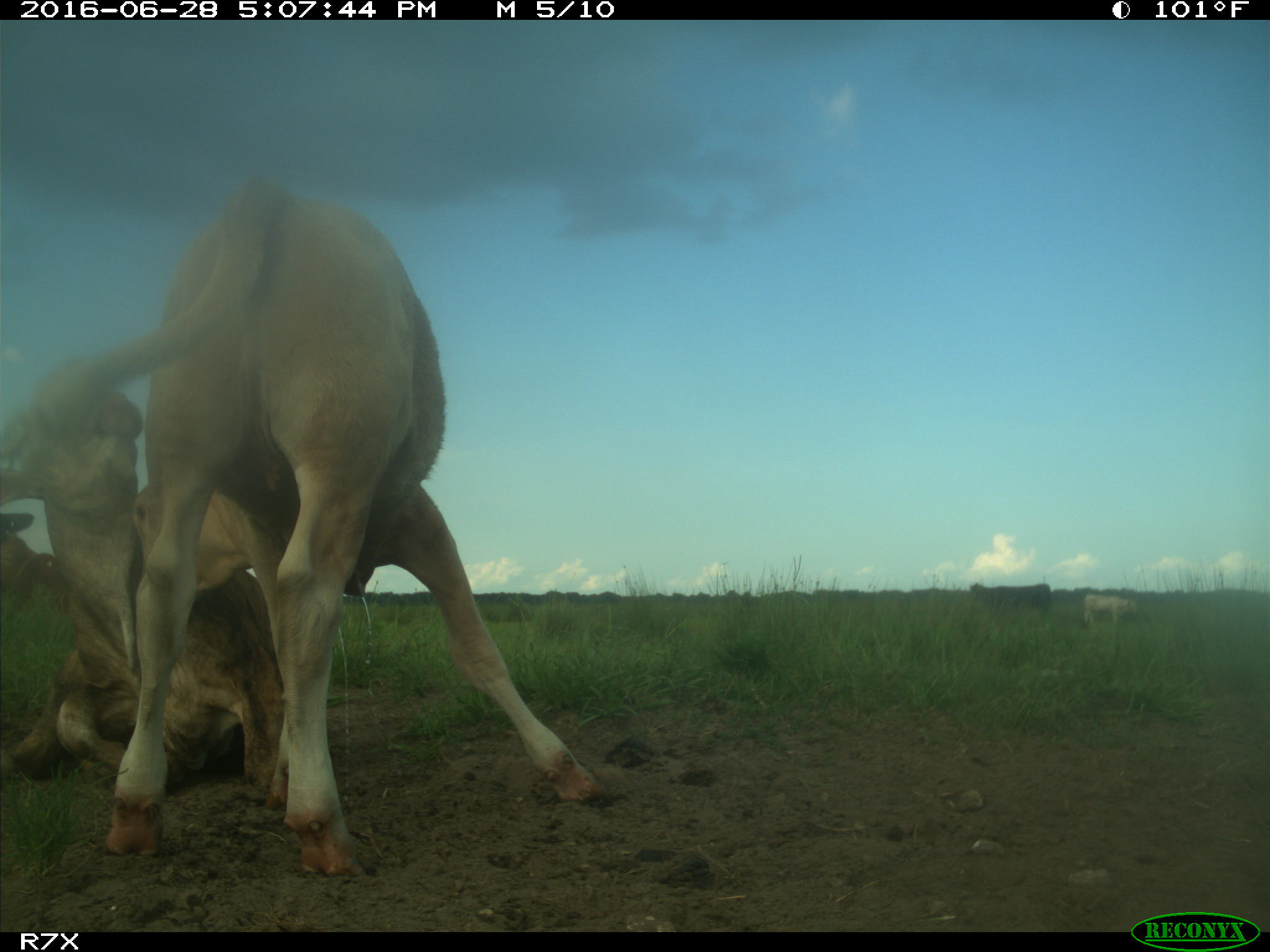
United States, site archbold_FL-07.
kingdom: Animalia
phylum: Chordata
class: Mammalia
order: Artiodactyla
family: Bovidae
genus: Bos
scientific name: Bos taurus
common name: domestic cow